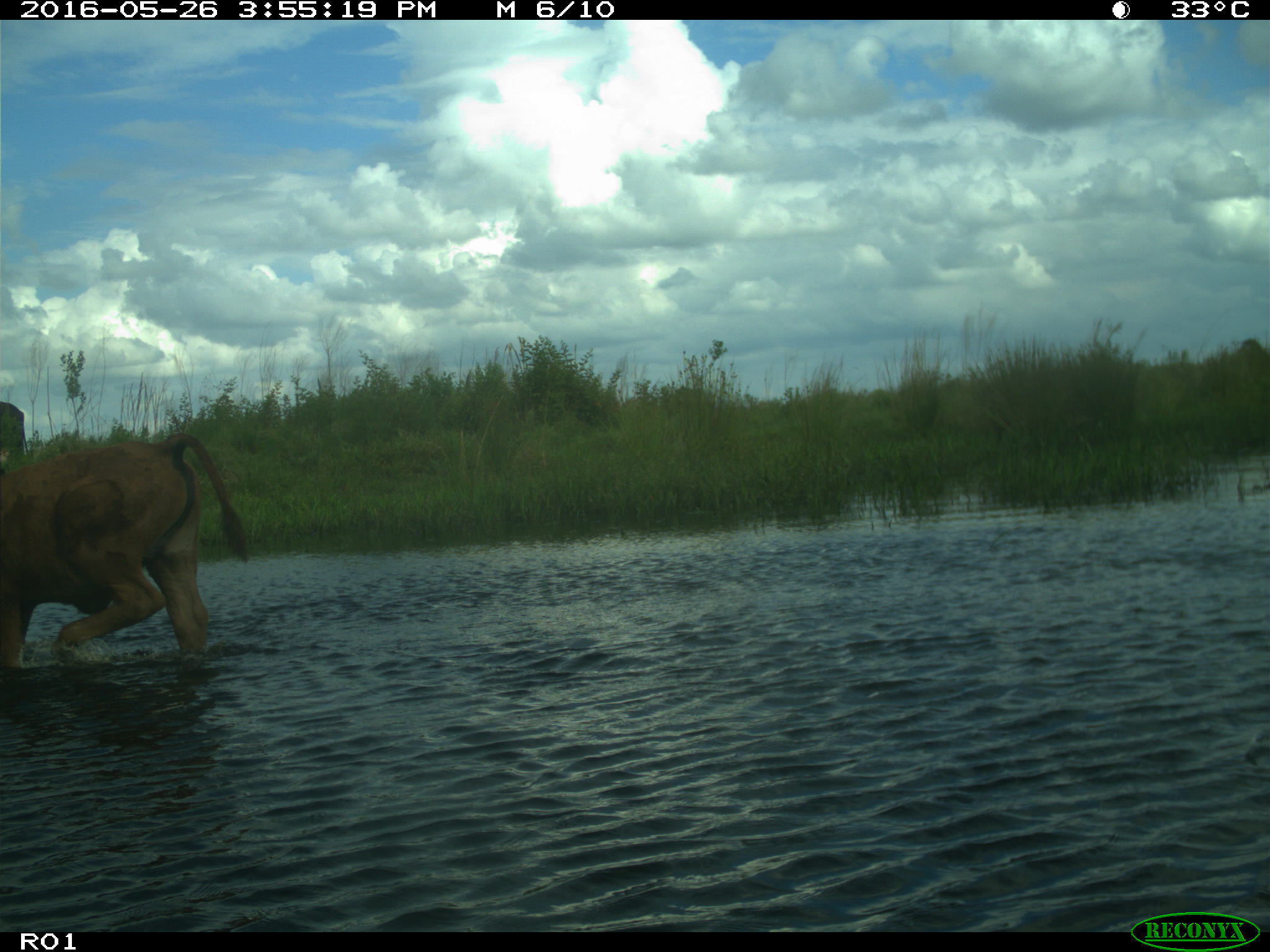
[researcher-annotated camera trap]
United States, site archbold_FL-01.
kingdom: Animalia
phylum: Chordata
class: Mammalia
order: Artiodactyla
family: Bovidae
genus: Bos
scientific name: Bos taurus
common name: domestic cow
Bos taurus (domestic cow).